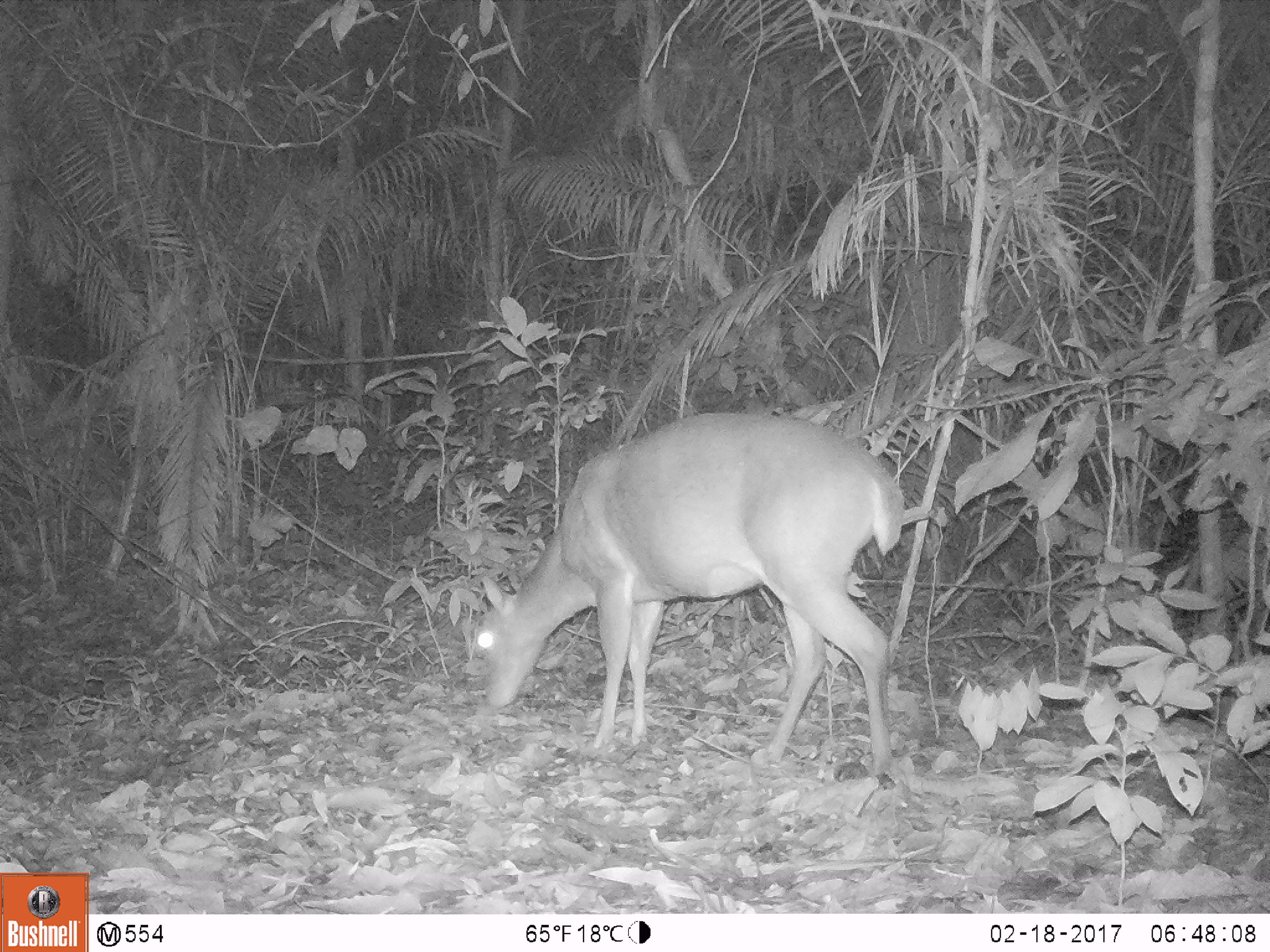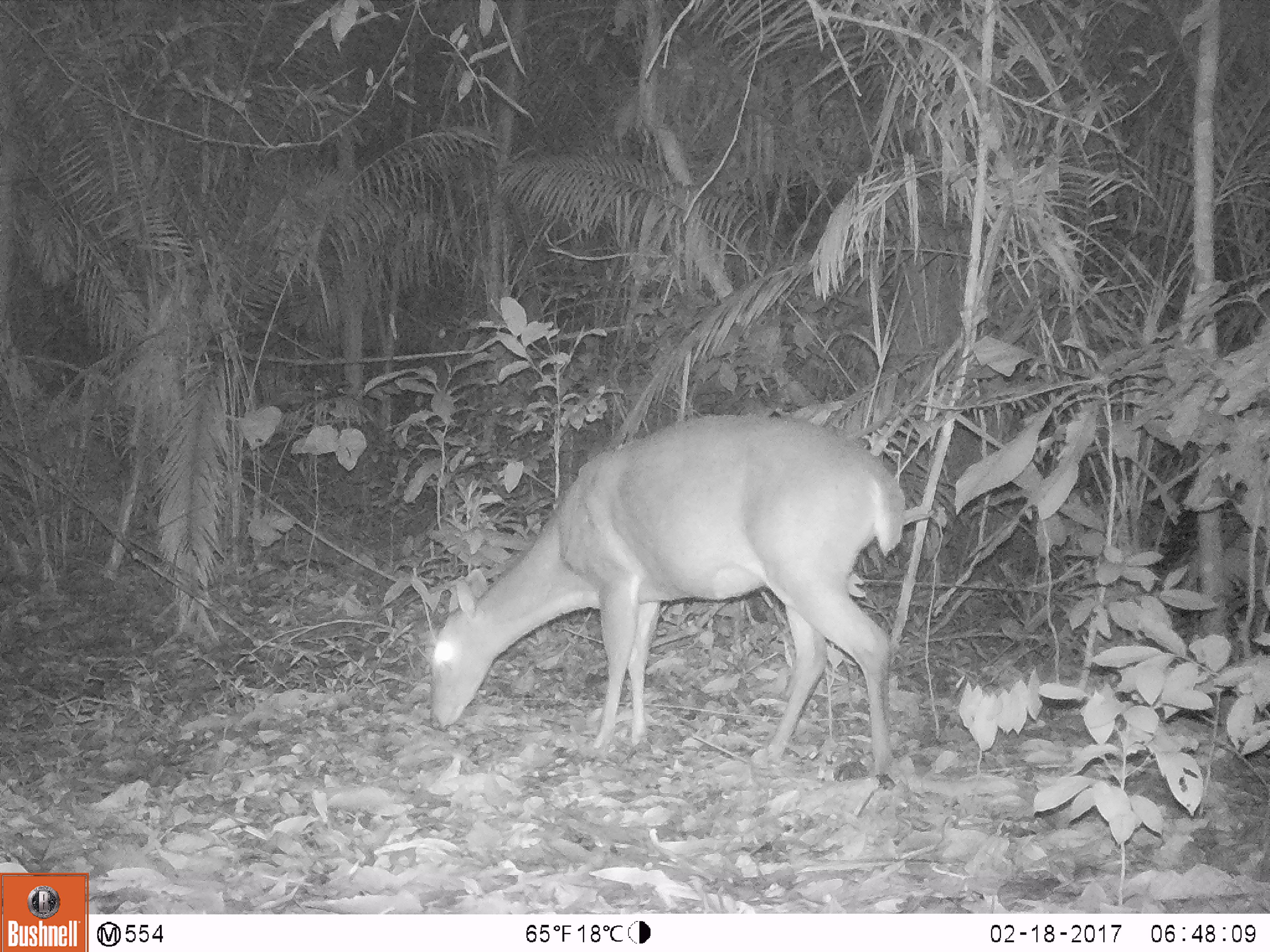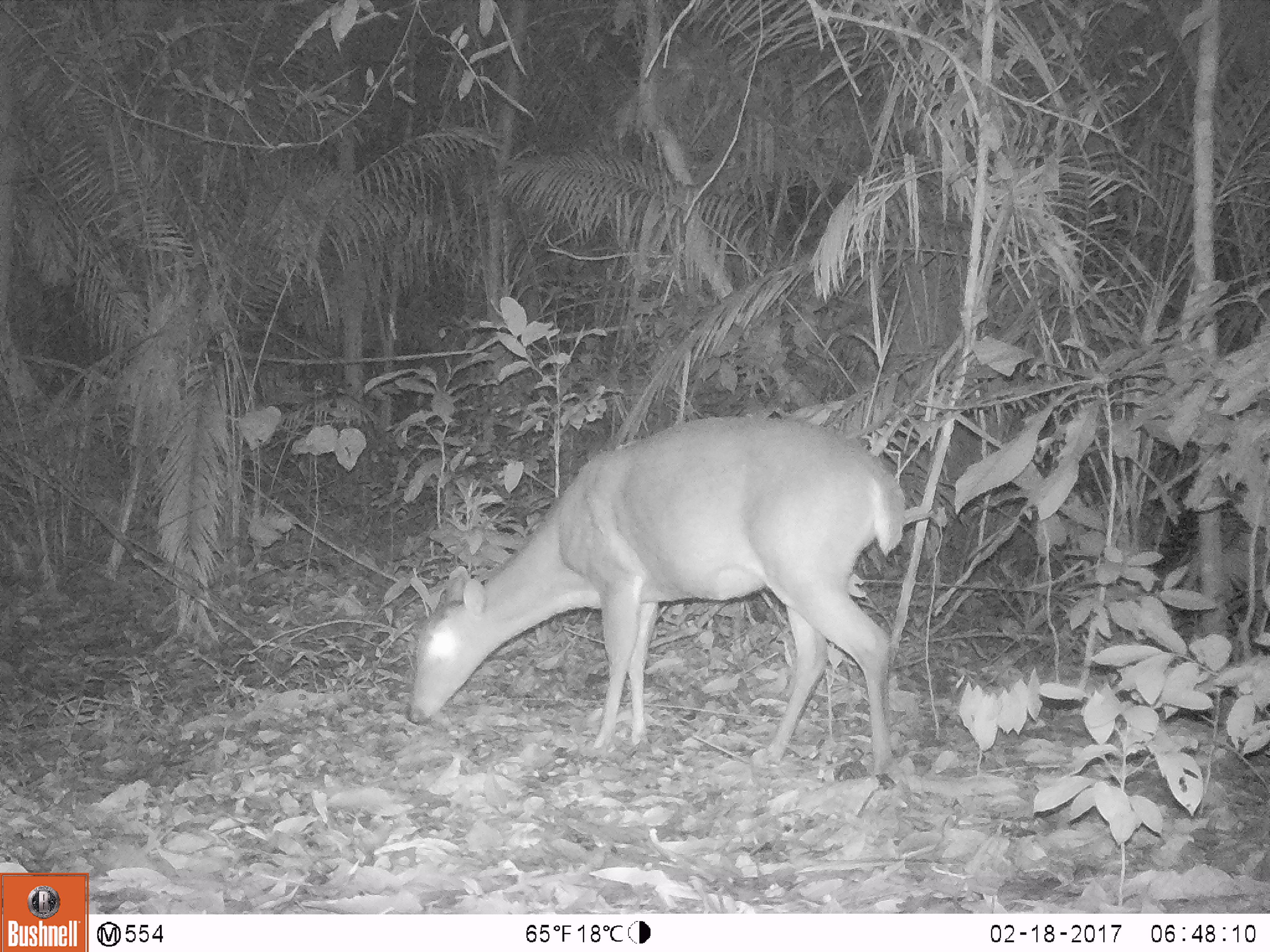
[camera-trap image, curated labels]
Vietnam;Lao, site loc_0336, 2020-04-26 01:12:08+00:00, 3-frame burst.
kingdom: Animalia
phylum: Chordata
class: Mammalia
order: Artiodactyla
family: Cervidae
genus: Muntiacus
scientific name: Muntiacus vuquangensis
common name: large-antlered muntjac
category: large antlered muntjac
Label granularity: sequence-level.